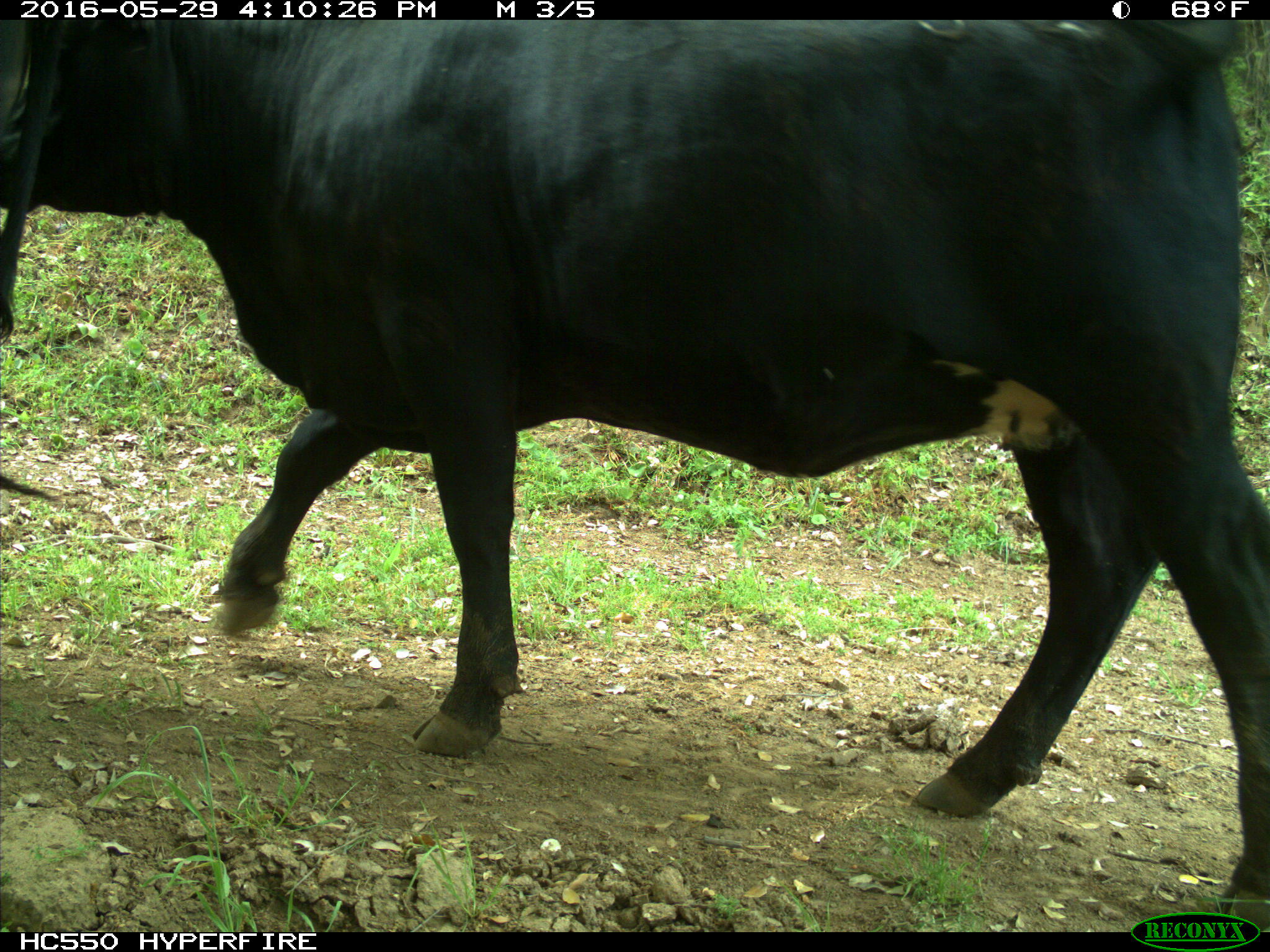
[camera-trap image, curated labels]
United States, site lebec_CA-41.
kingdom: Animalia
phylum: Chordata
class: Mammalia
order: Artiodactyla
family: Bovidae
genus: Bos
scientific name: Bos taurus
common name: domestic cow